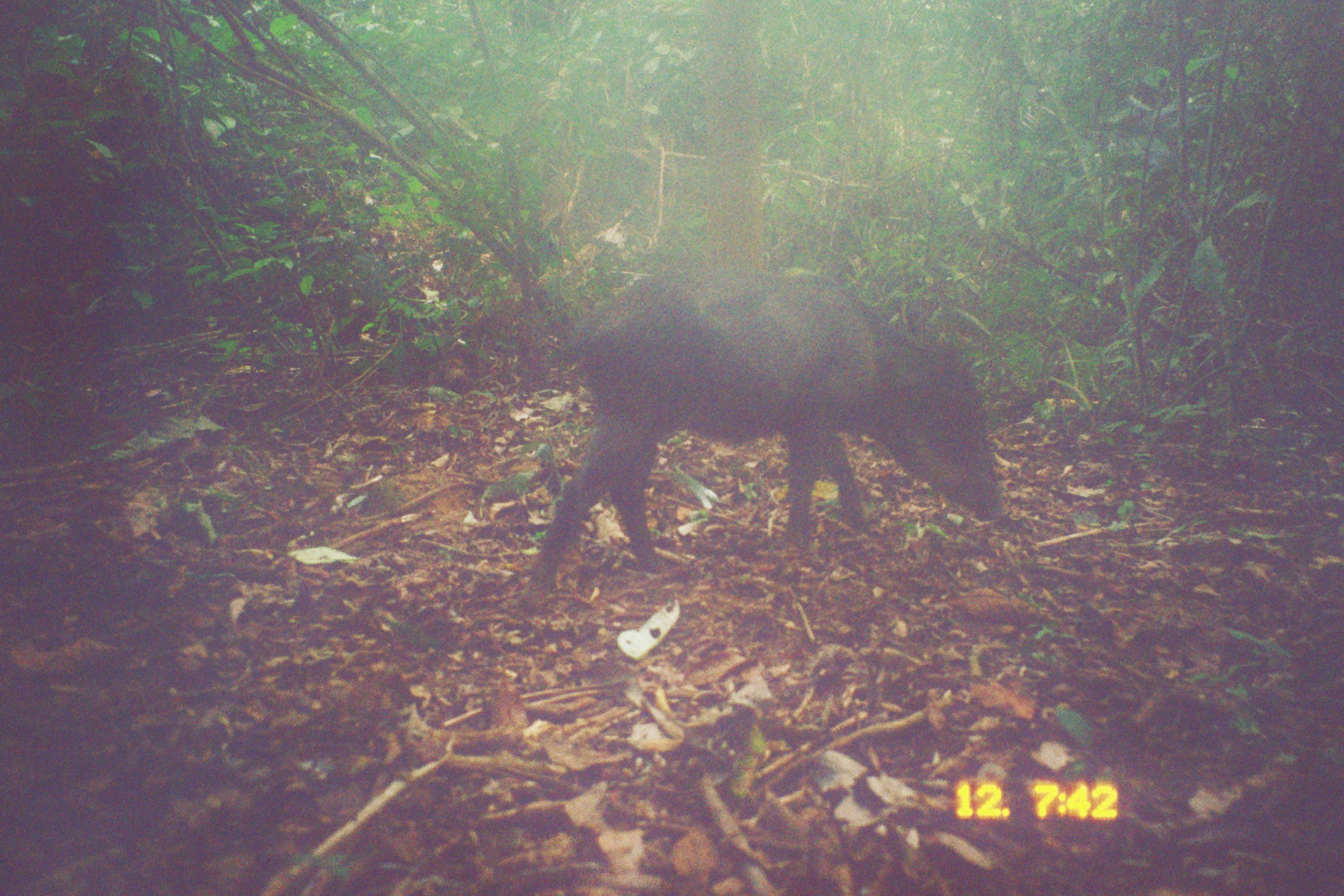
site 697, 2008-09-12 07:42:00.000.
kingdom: Animalia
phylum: Chordata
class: Mammalia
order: Artiodactyla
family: Tayassuidae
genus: Tayassu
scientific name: Tayassu pecari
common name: white-lipped peccary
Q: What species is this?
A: Tayassu pecari (white-lipped peccary).